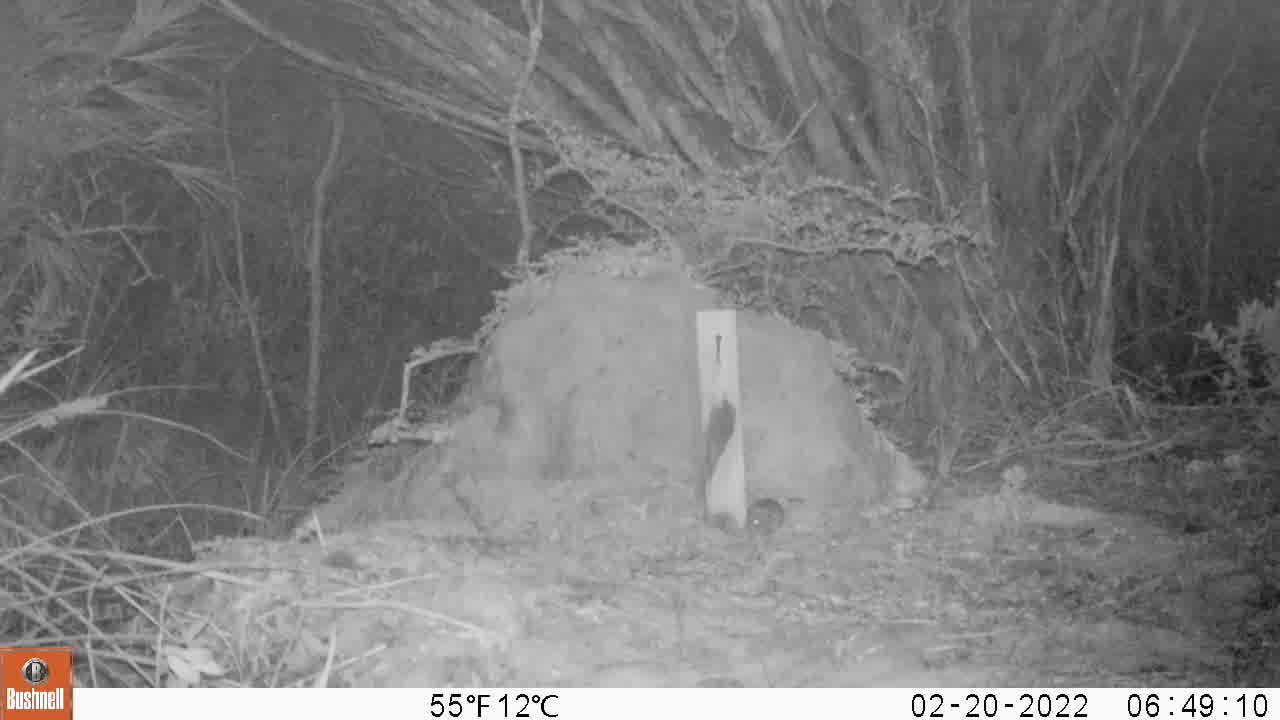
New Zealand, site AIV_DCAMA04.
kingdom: Animalia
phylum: Chordata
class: Mammalia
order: Rodentia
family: Muridae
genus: Mus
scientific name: Mus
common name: mouse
Mouse (Mus).